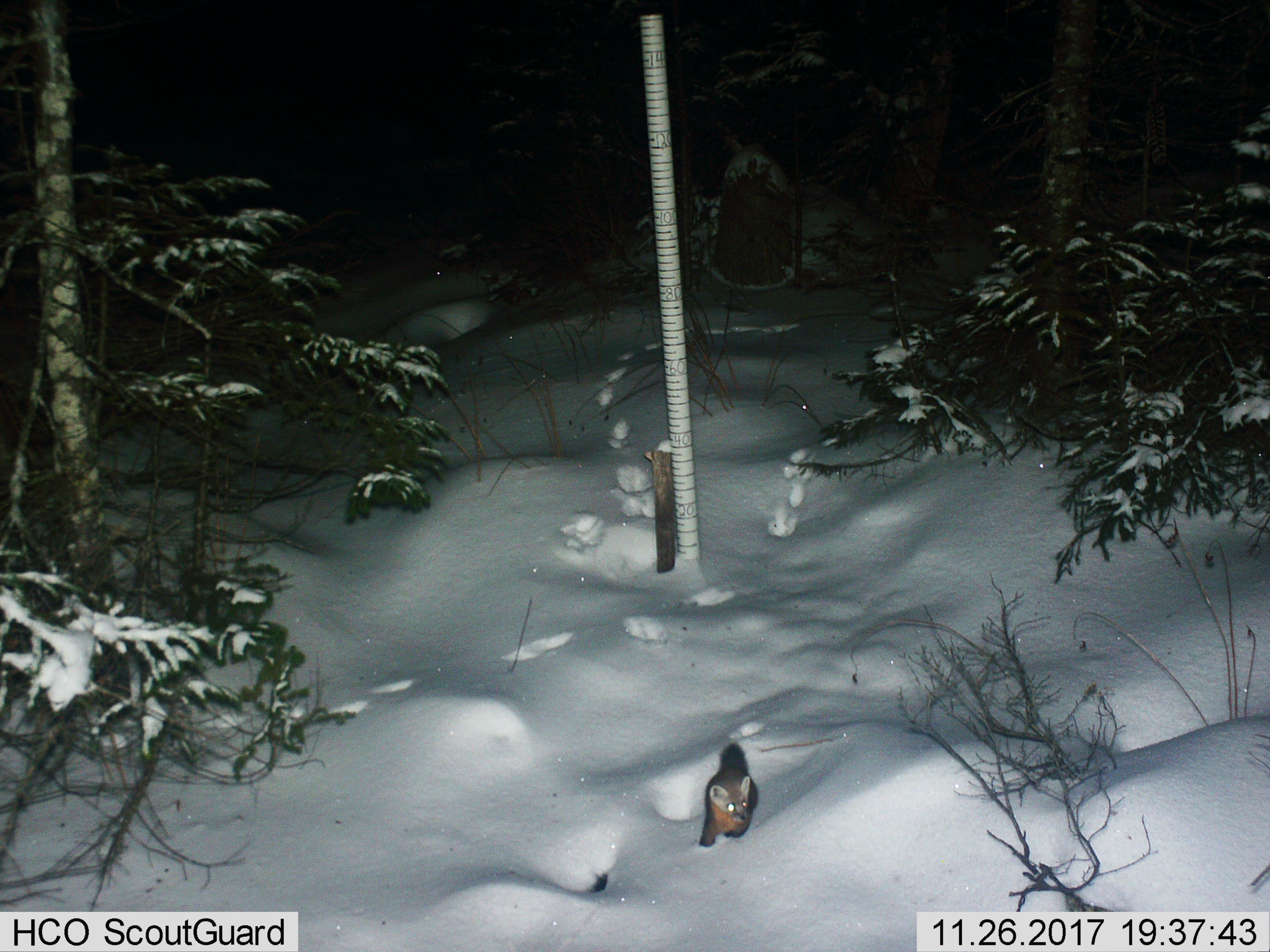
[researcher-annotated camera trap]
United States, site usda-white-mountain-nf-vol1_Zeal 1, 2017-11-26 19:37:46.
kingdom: Animalia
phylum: Chordata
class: Mammalia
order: Carnivora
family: Mustelidae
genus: Martes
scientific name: Martes americana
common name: american marten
American marten (Martes americana).